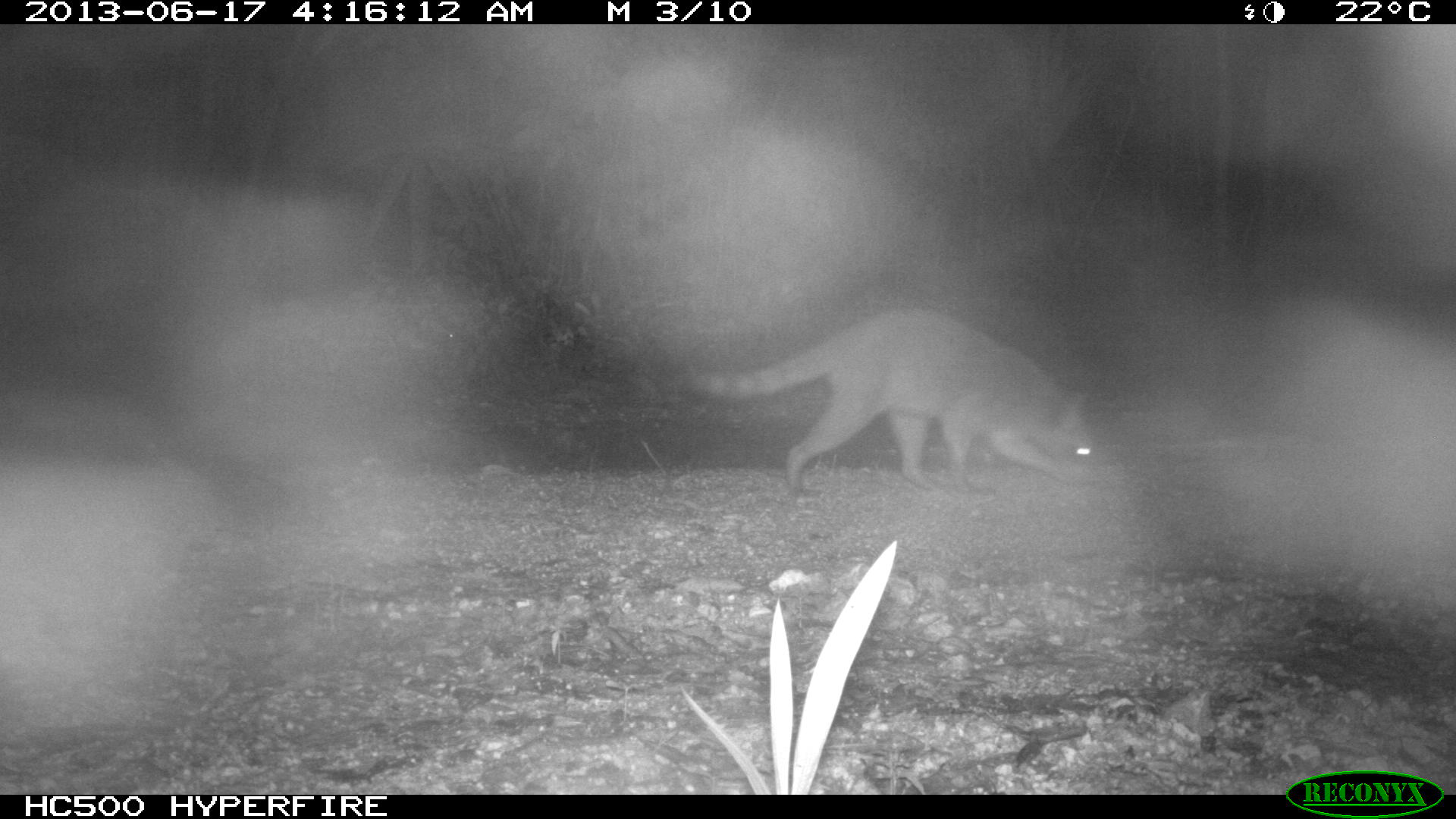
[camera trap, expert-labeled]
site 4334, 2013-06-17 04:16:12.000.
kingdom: Animalia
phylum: Chordata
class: Mammalia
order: Carnivora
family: Procyonidae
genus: Procyon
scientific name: Procyon lotor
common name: common raccoon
Procyon lotor (common raccoon), count 1.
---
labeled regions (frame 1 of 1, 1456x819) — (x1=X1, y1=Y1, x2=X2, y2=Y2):
procyon lotor: (x1=682, y1=302, x2=1101, y2=494)